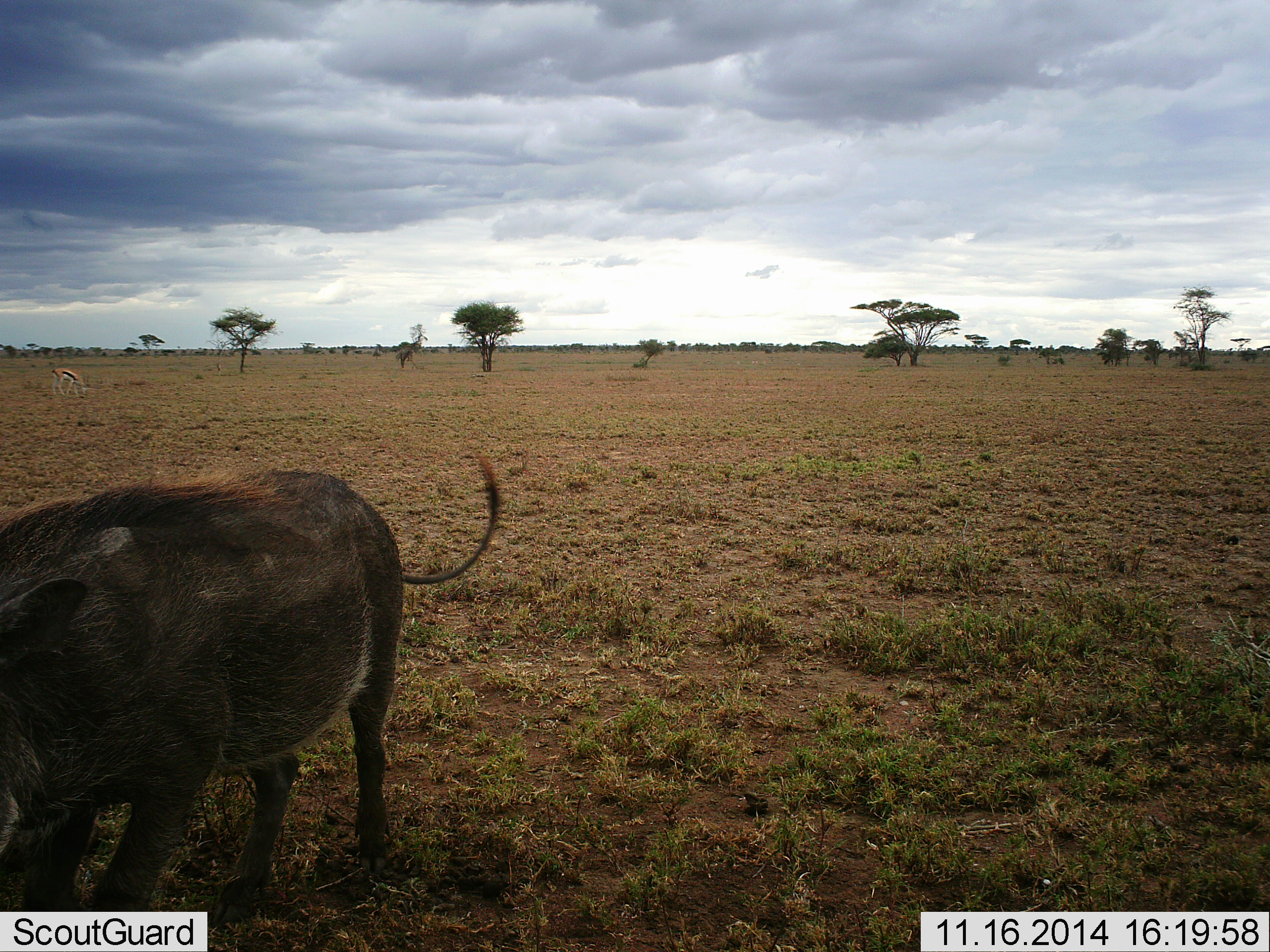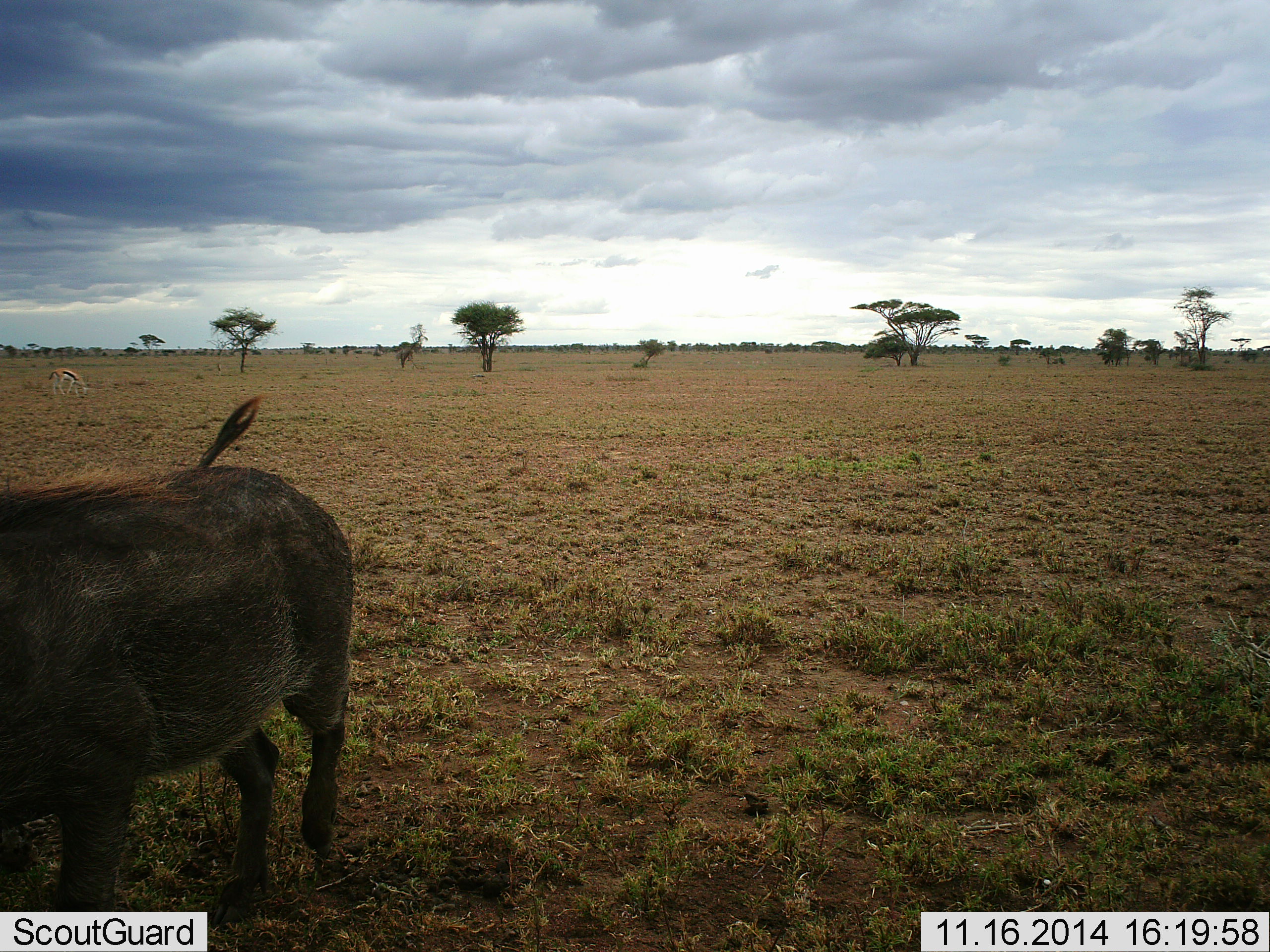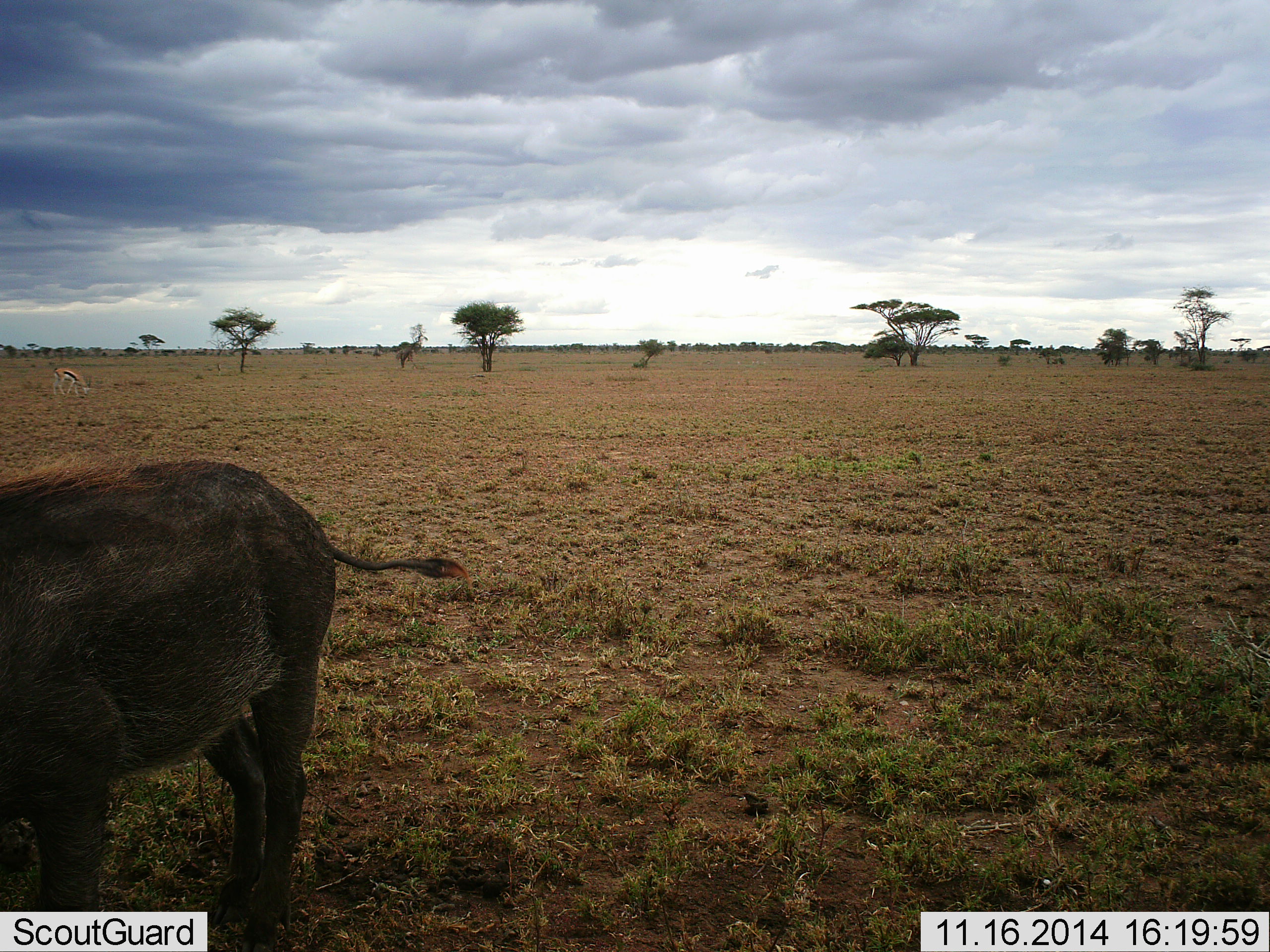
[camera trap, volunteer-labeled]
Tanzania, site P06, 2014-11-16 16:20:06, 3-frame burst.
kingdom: Animalia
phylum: Chordata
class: Mammalia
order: Artiodactyla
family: Suidae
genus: Phacochoerus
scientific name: Phacochoerus africanus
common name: warthog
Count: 1.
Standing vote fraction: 85%.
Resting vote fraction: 0%.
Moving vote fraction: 23%.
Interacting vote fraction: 0%.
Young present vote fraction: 0%.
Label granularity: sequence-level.